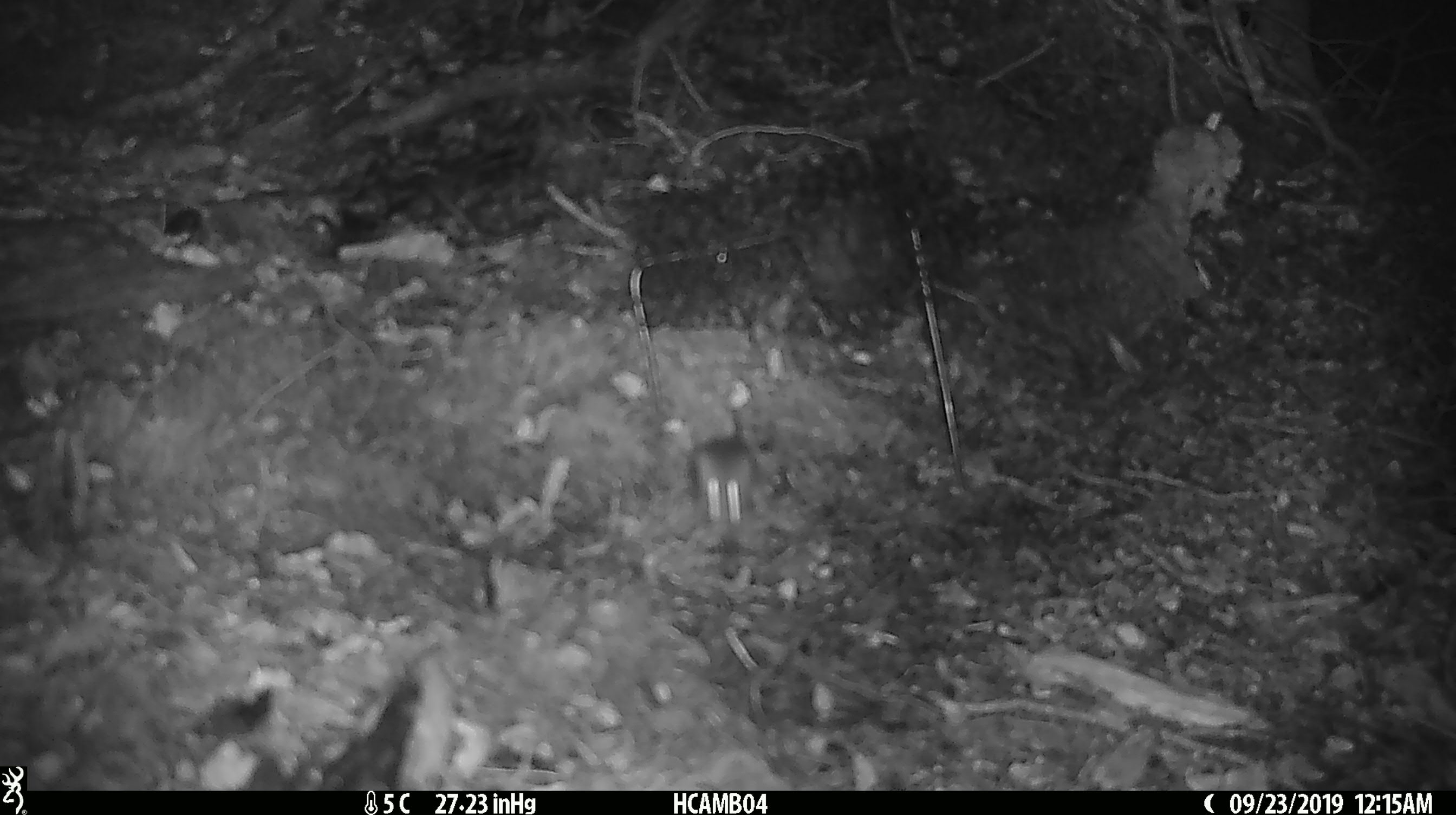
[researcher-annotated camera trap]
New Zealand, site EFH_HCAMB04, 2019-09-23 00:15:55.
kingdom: Animalia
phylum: Chordata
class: Mammalia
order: Rodentia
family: Muridae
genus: Mus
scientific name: Mus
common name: mouse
Mouse (Mus).